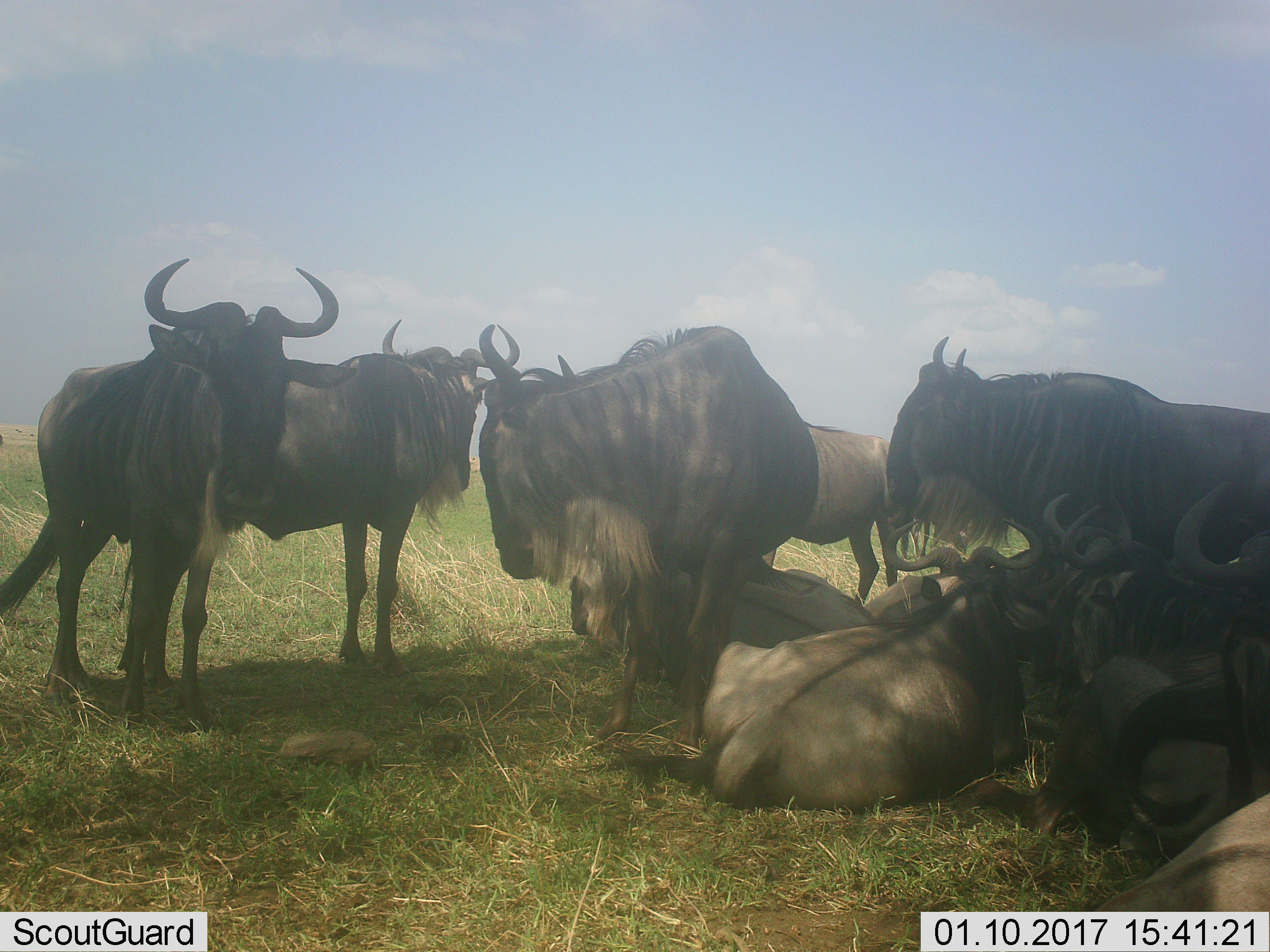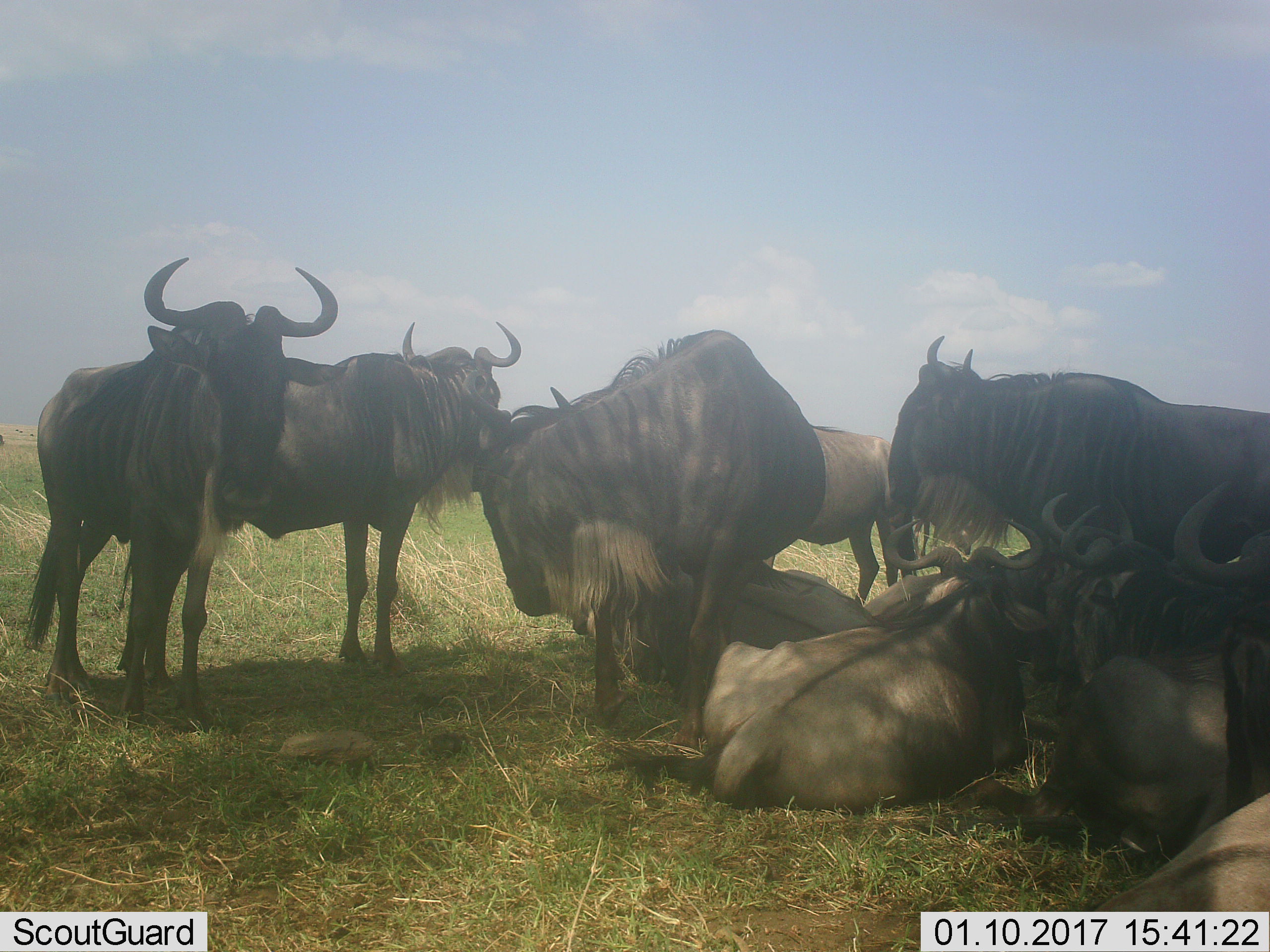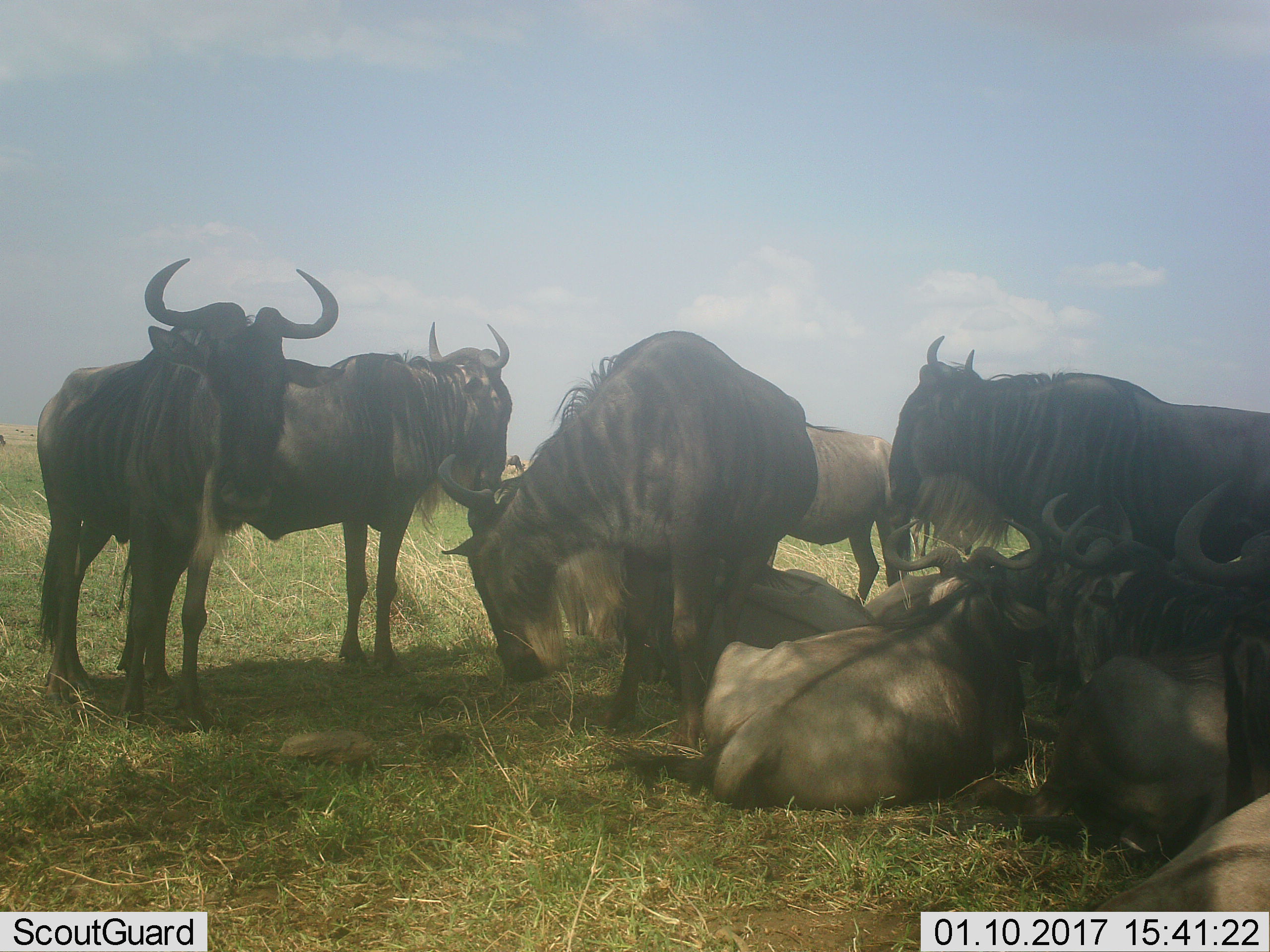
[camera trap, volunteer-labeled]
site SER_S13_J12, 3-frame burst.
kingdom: Animalia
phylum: Chordata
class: Mammalia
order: Artiodactyla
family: Bovidae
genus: Connochaetes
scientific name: Connochaetes taurinus taurinus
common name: blue wildebeest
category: wildebeestblue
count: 11-50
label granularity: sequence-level